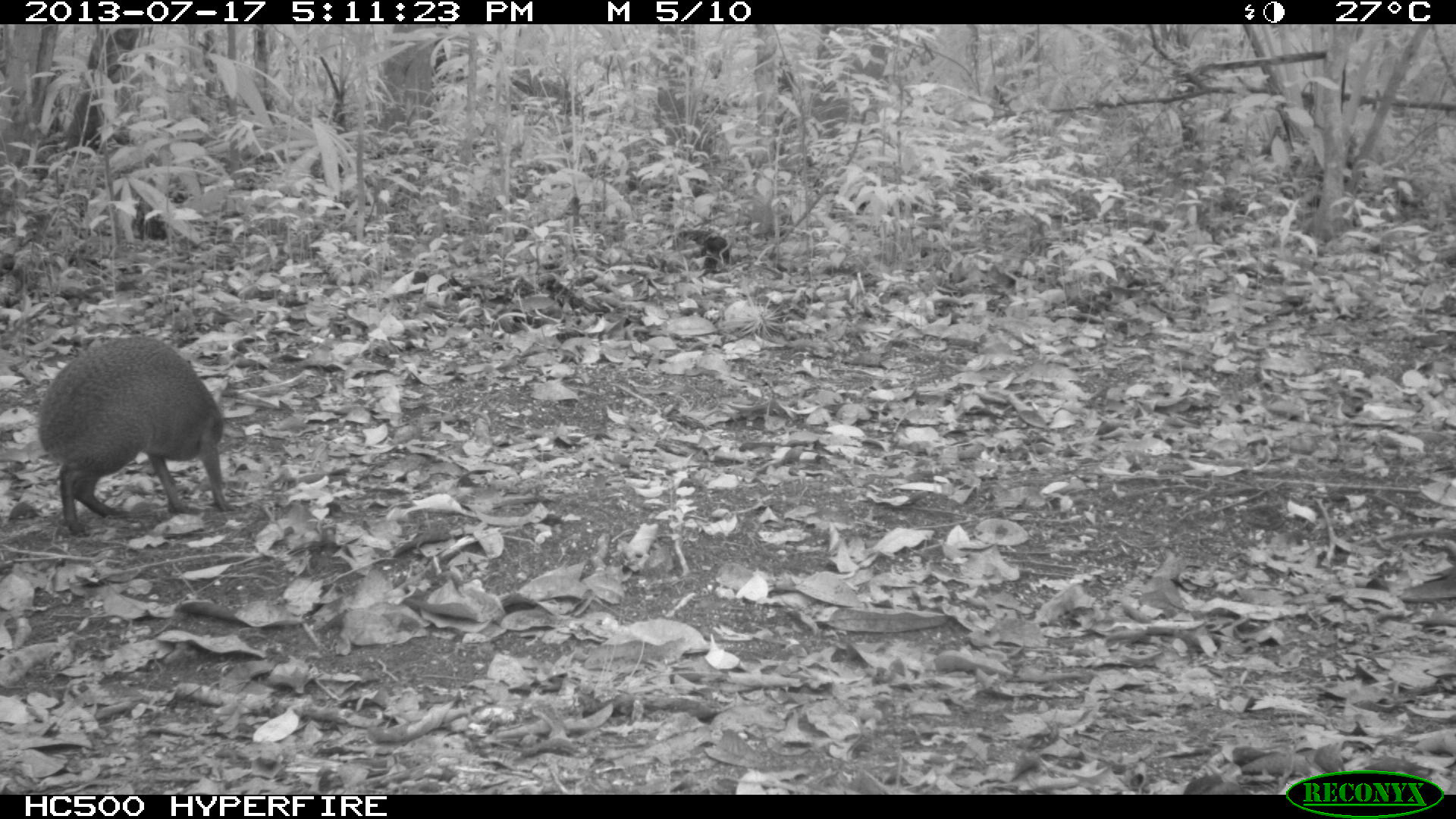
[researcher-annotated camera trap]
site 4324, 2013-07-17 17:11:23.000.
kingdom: Animalia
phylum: Chordata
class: Mammalia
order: Rodentia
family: Dasyproctidae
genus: Dasyprocta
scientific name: Dasyprocta punctata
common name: central american agouti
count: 1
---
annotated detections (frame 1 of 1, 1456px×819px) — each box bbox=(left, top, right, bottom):
dasyprocta punctata: bbox=(37, 334, 234, 537)